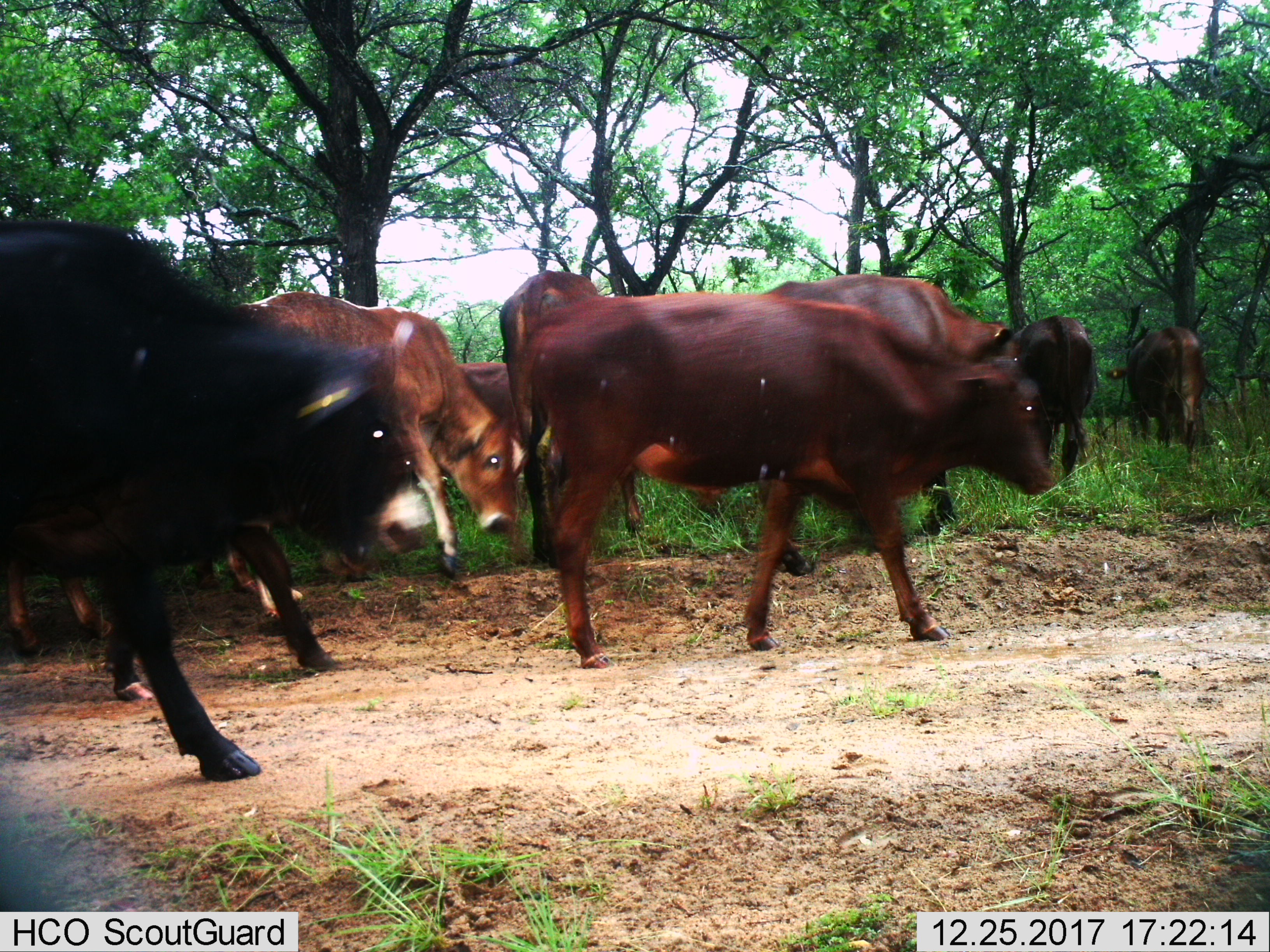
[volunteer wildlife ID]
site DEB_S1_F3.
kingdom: Animalia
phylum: Chordata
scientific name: Vertebrata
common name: domestic animal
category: domesticanimal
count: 9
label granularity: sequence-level